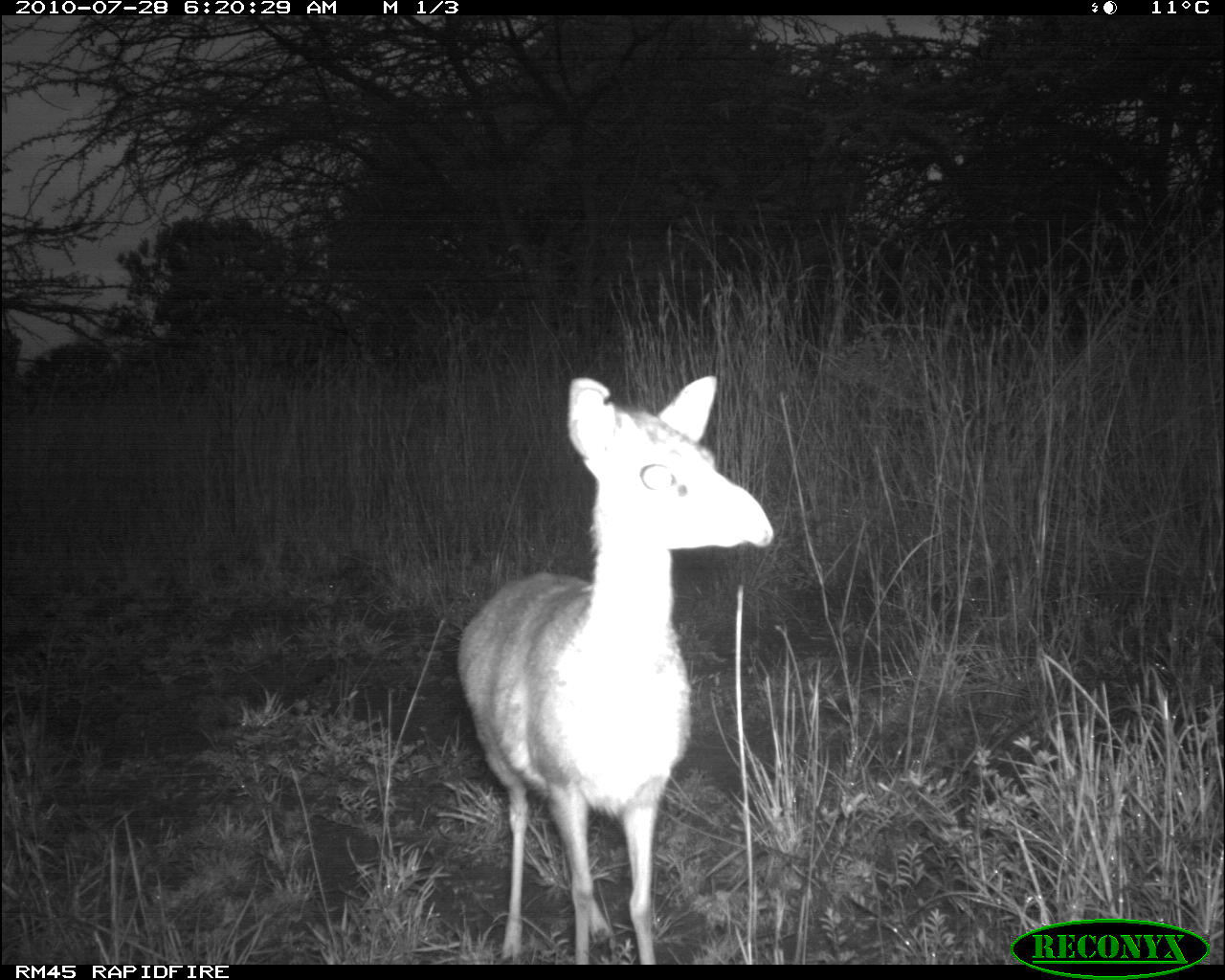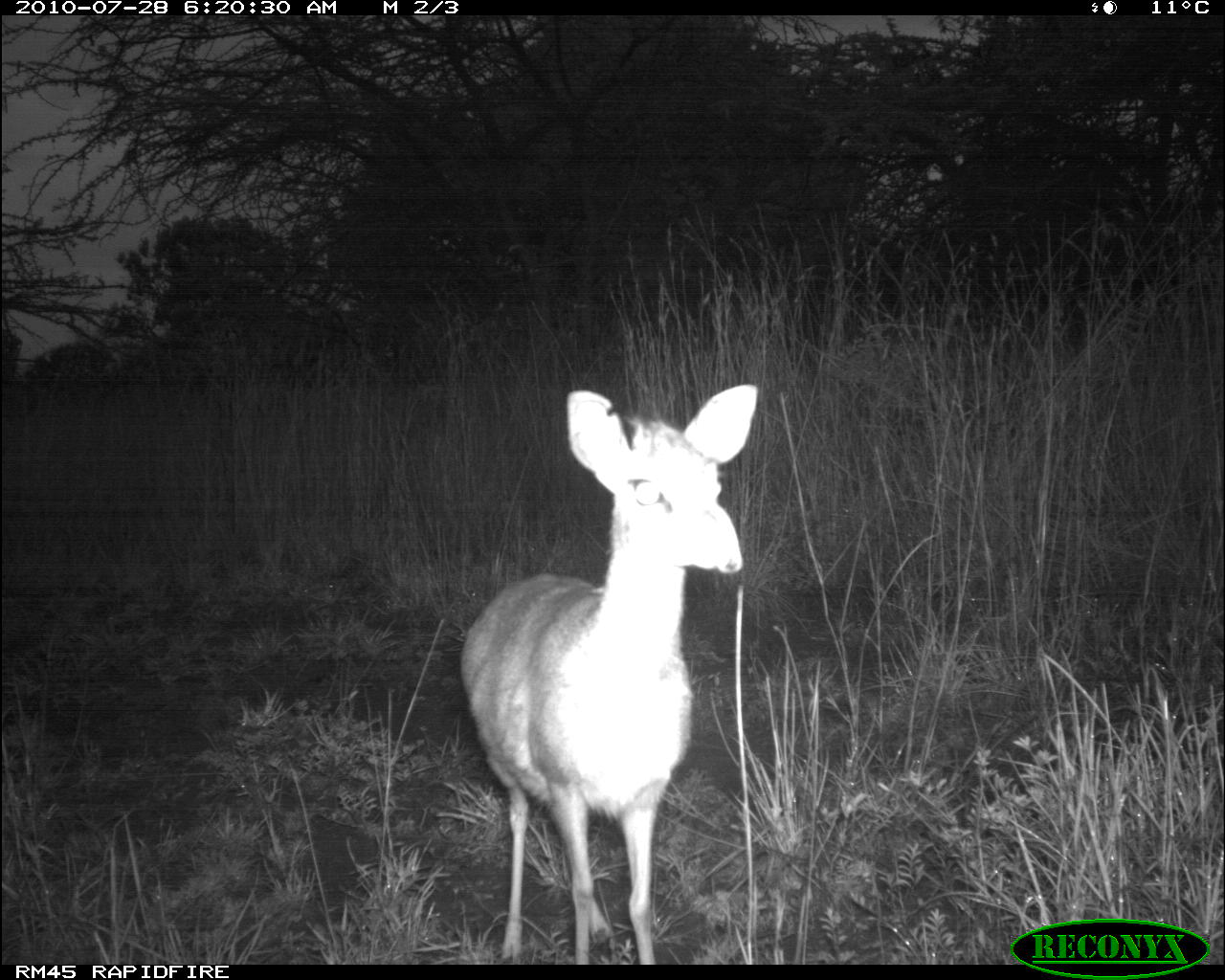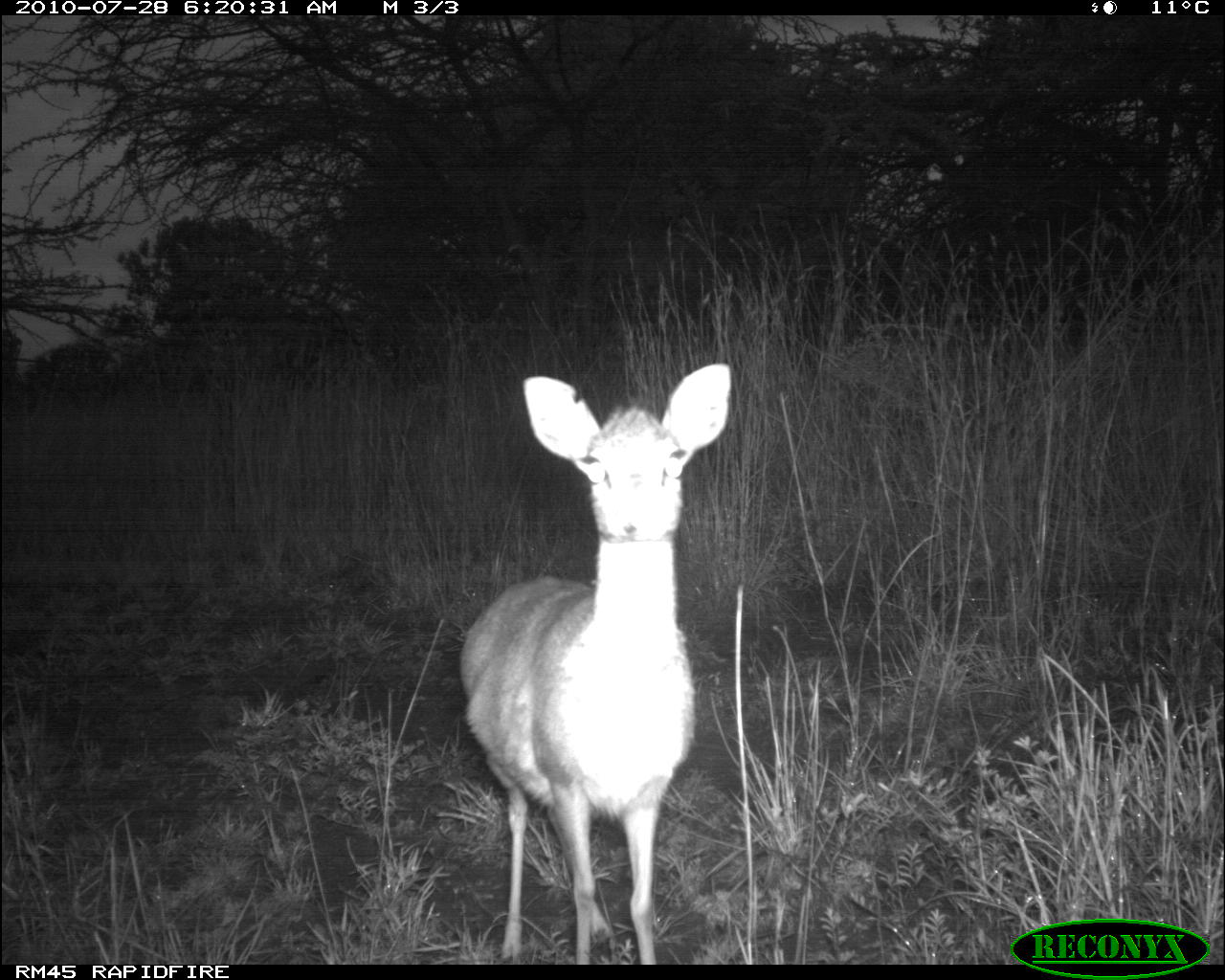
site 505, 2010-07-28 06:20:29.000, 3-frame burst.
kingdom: Animalia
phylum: Chordata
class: Mammalia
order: Artiodactyla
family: Bovidae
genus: Madoqua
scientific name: Madoqua guentheri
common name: günther's dik-dik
Madoqua guentheri (günther's dik-dik), count 1.